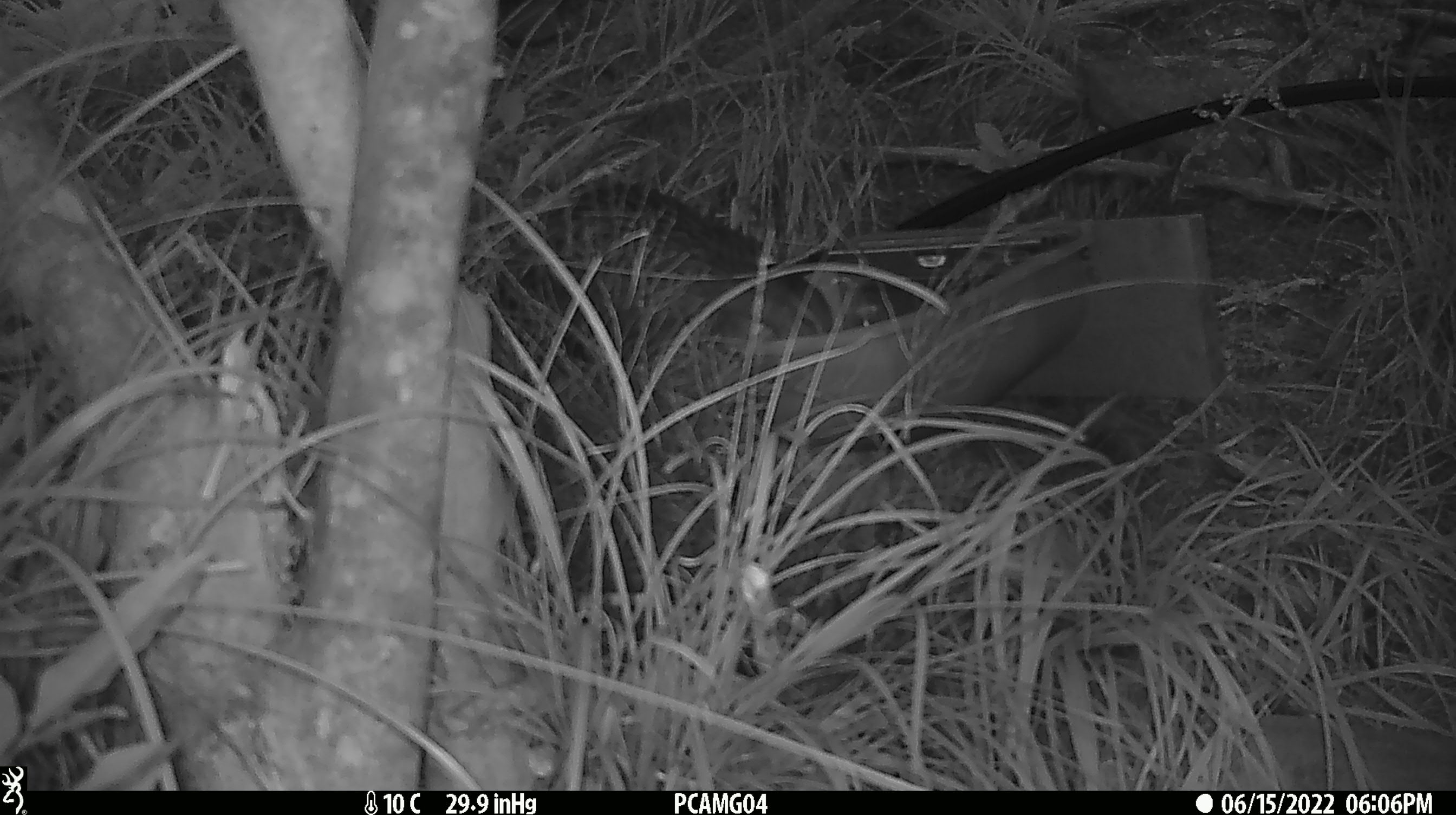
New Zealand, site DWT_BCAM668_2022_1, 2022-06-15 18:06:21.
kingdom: Animalia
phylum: Chordata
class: Aves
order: Gruiformes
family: Rallidae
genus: Gallirallus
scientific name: Gallirallus australis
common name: weka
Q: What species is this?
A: Weka (Gallirallus australis).